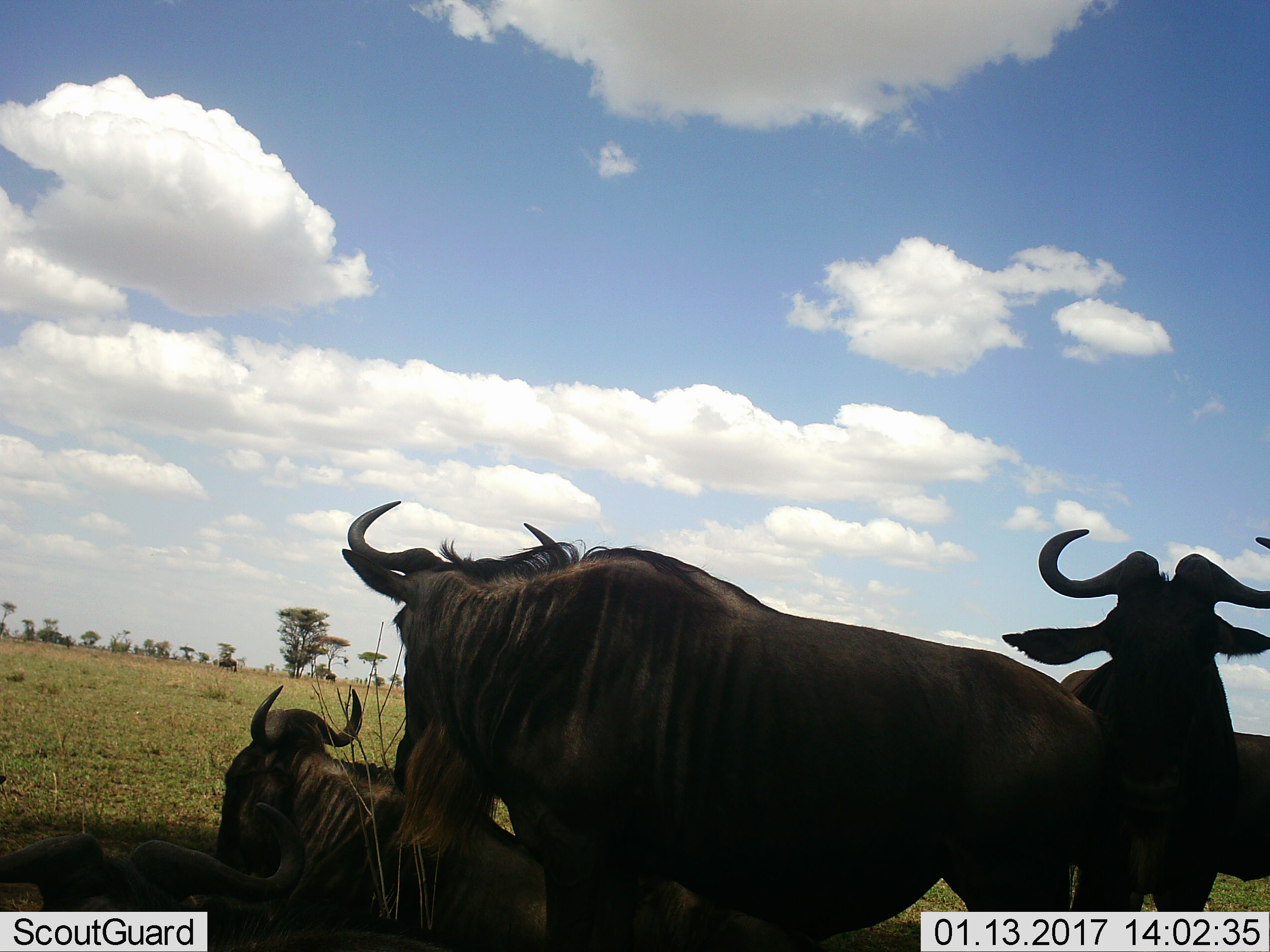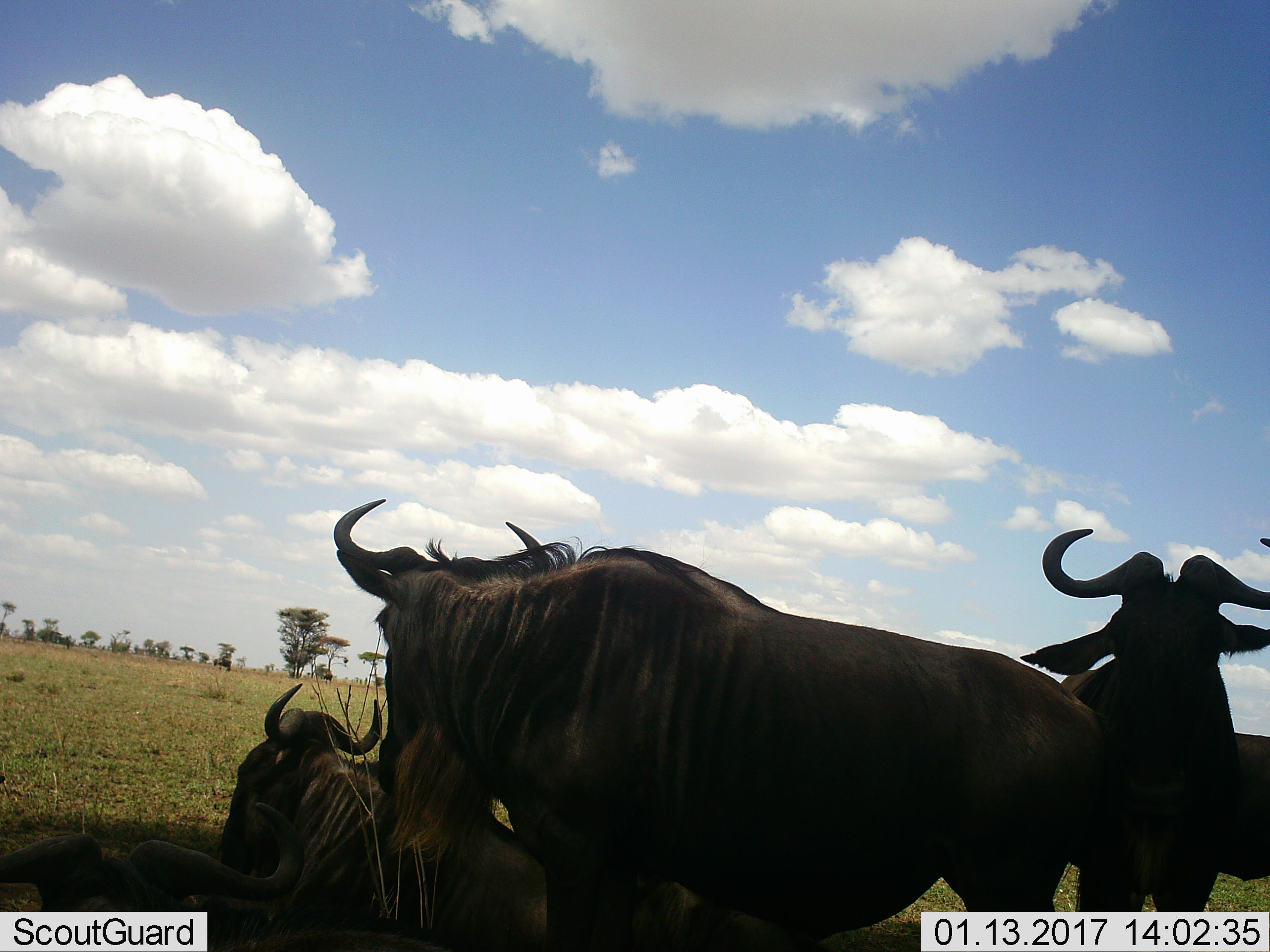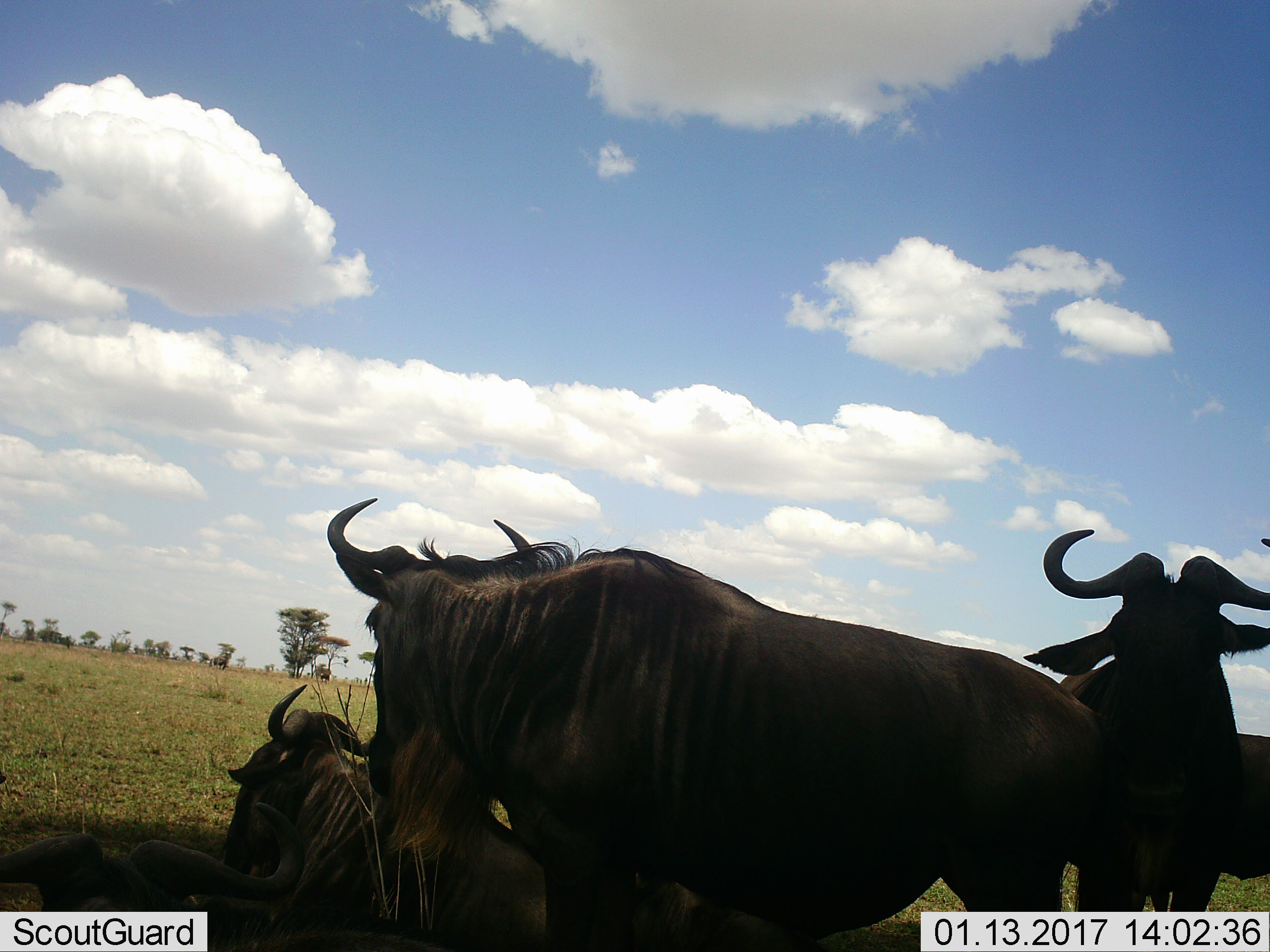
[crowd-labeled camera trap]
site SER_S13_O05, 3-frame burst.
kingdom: Animalia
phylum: Chordata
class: Mammalia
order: Artiodactyla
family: Bovidae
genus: Connochaetes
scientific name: Connochaetes taurinus taurinus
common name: blue wildebeest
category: wildebeestblue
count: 4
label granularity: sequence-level